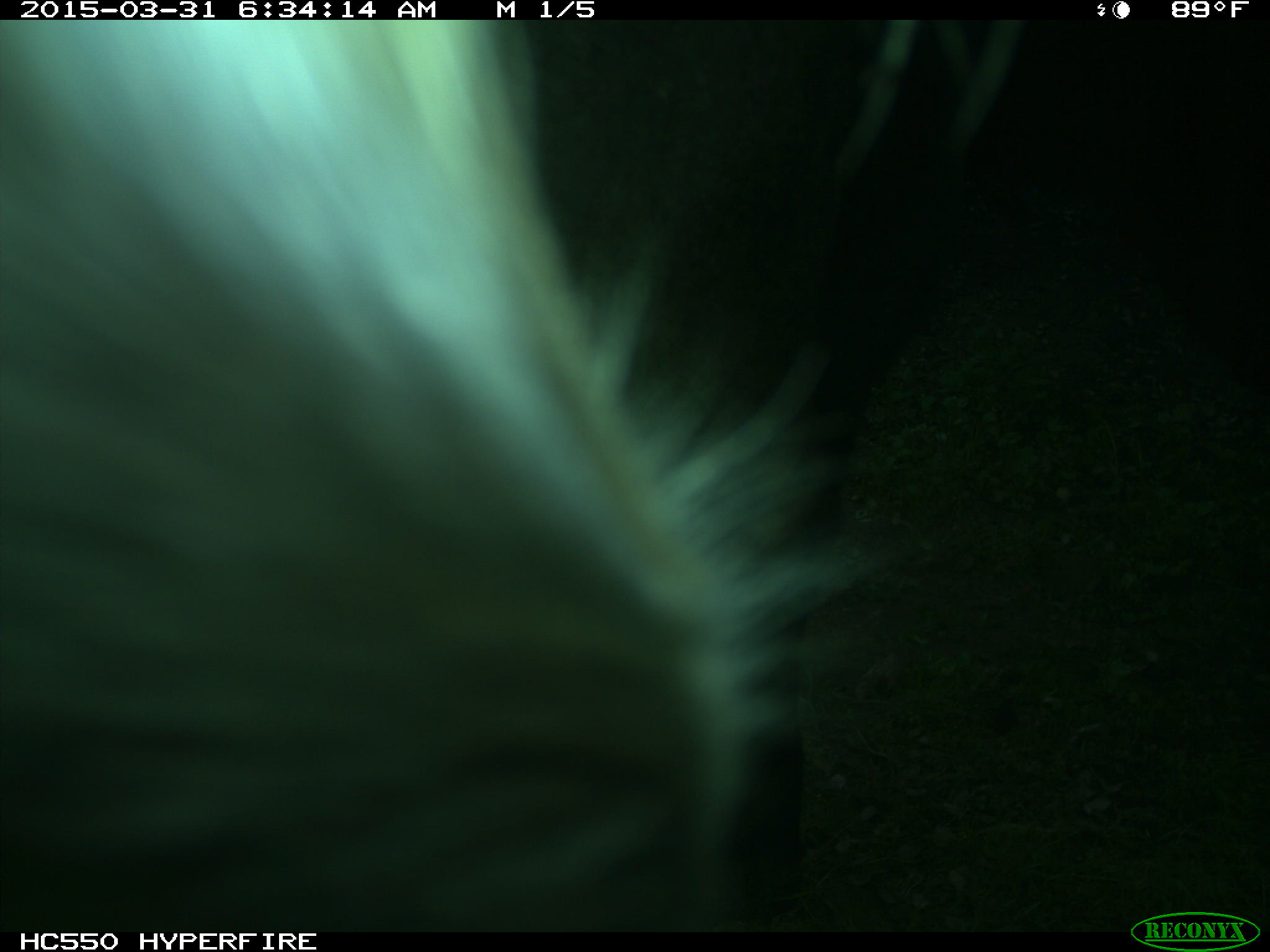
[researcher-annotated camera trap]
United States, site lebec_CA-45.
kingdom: Animalia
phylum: Chordata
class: Mammalia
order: Artiodactyla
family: Bovidae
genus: Bos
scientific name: Bos taurus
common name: domestic cow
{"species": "Bos taurus (domestic cow)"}